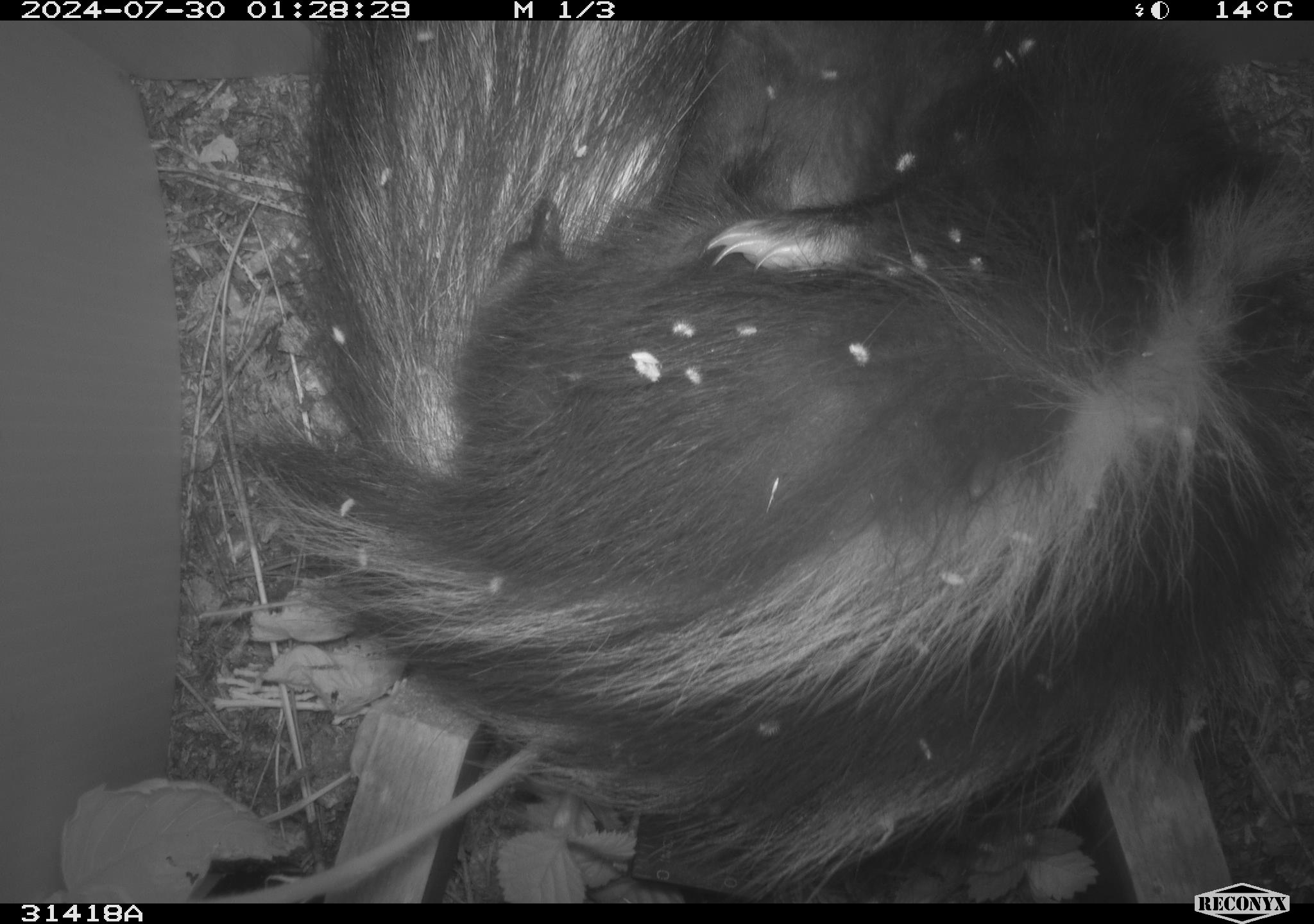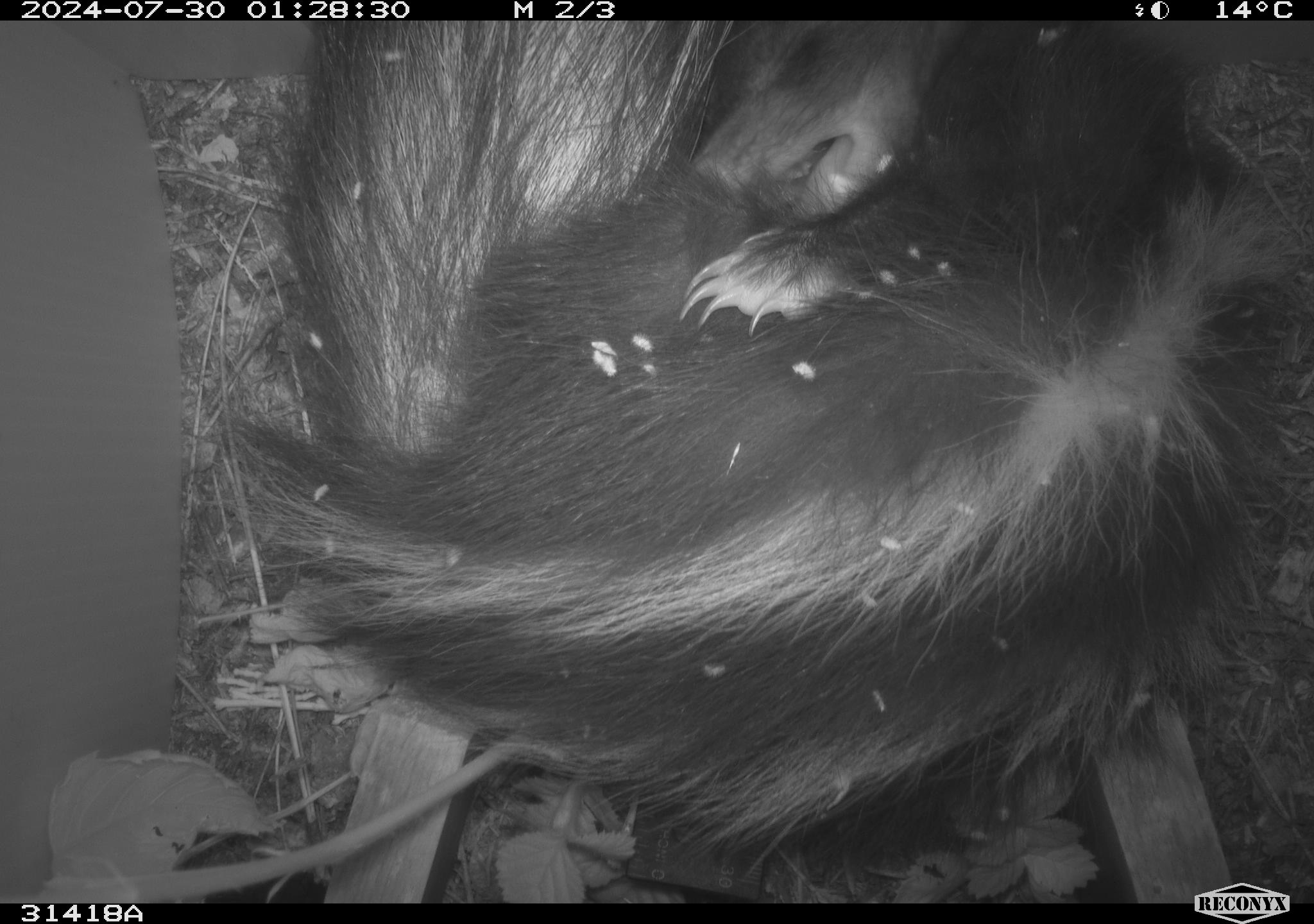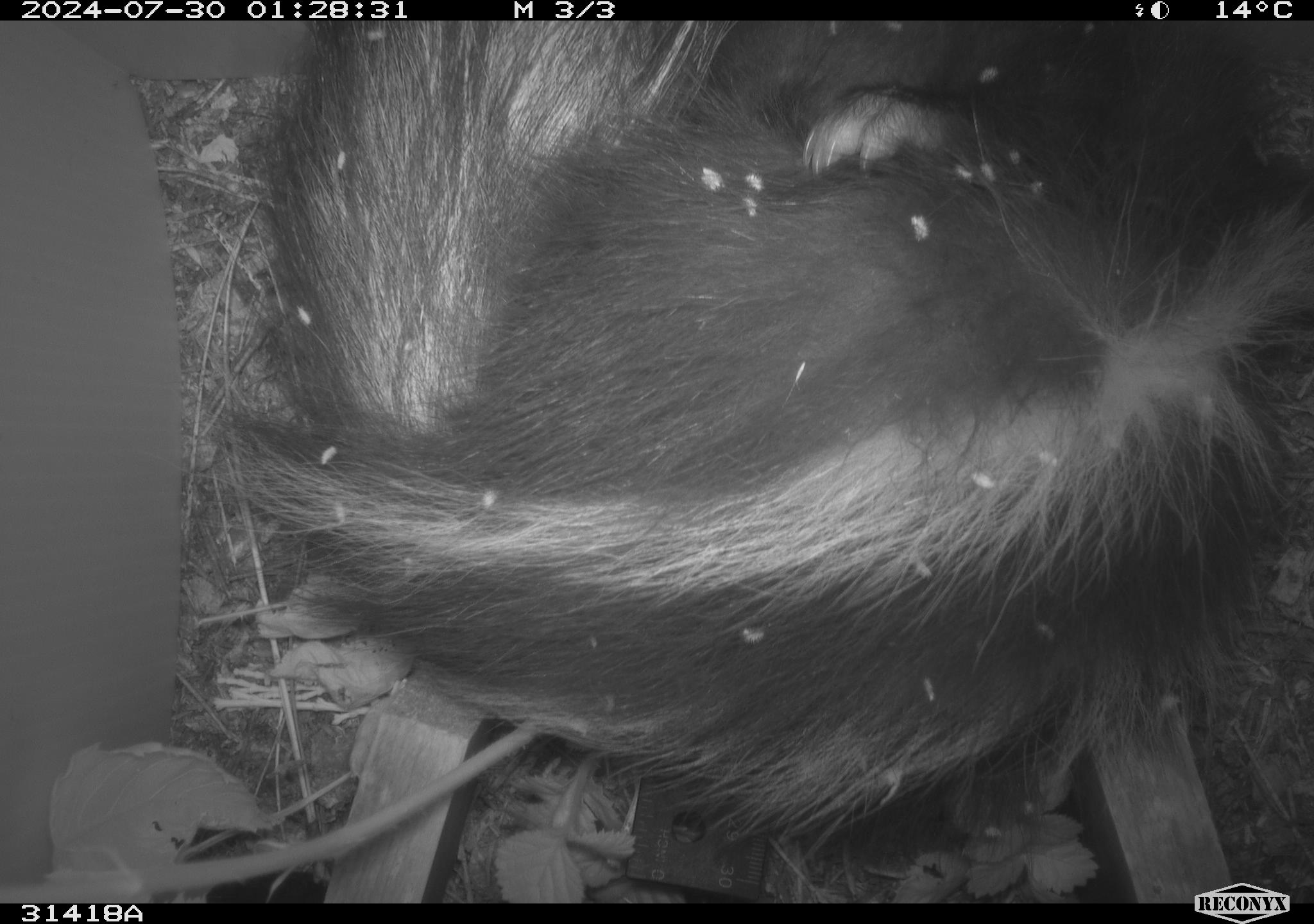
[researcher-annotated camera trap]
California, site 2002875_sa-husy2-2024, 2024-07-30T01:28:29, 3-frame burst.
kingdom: Animalia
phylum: Chordata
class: Mammalia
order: Carnivora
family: Mephitidae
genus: Mephitis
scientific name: Mephitis mephitis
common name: striped skunk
Striped skunk (Mephitis mephitis).